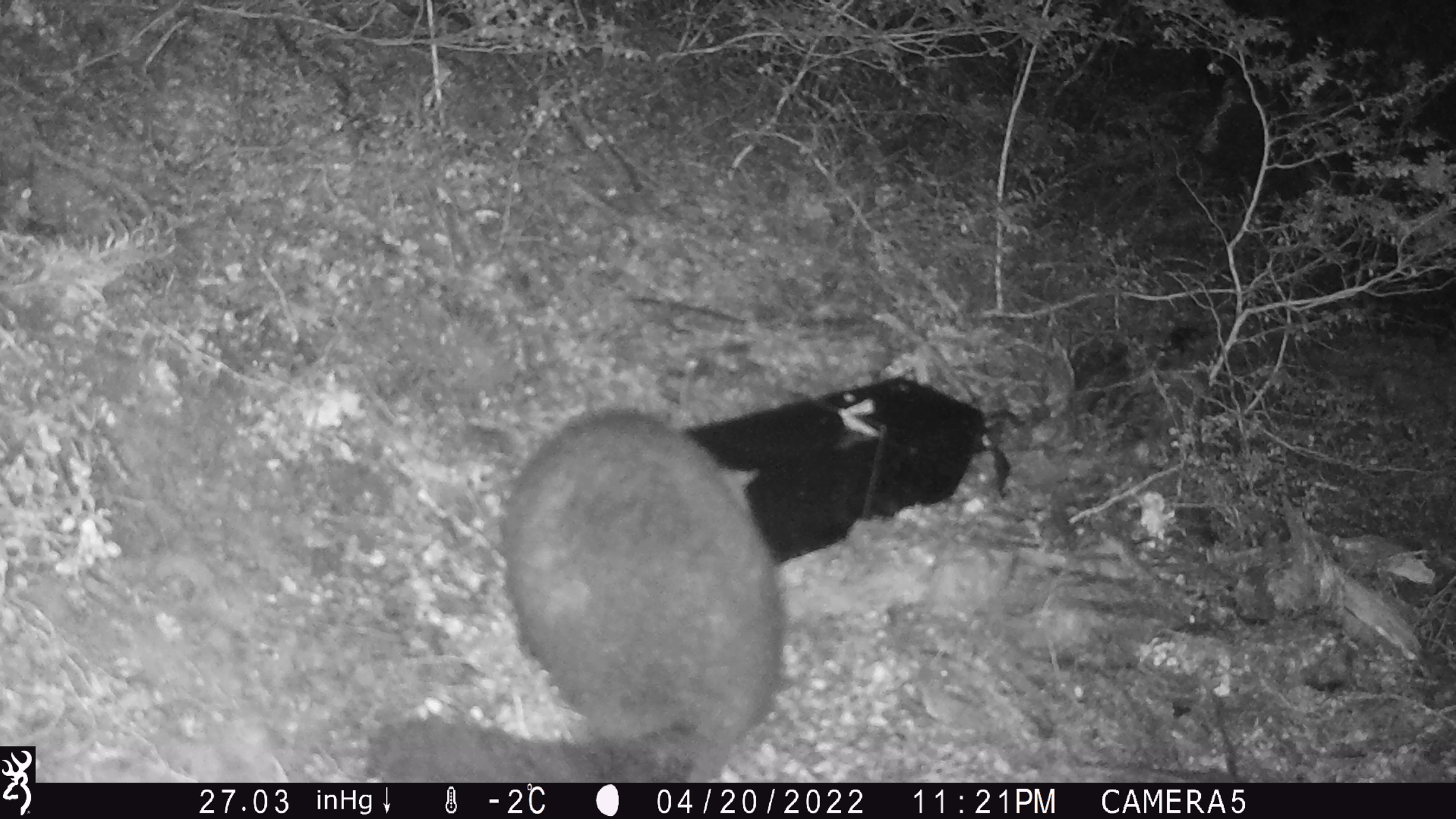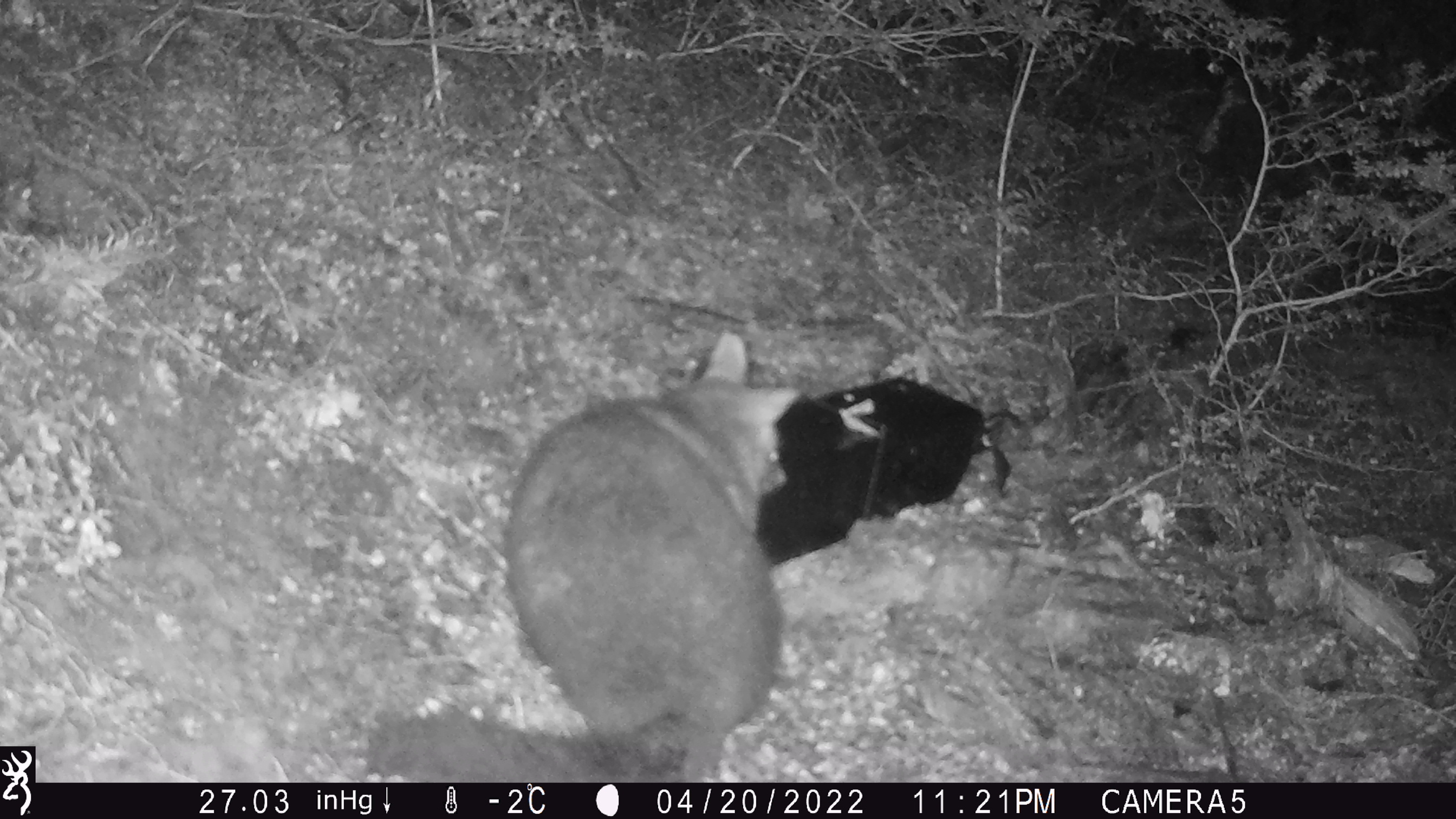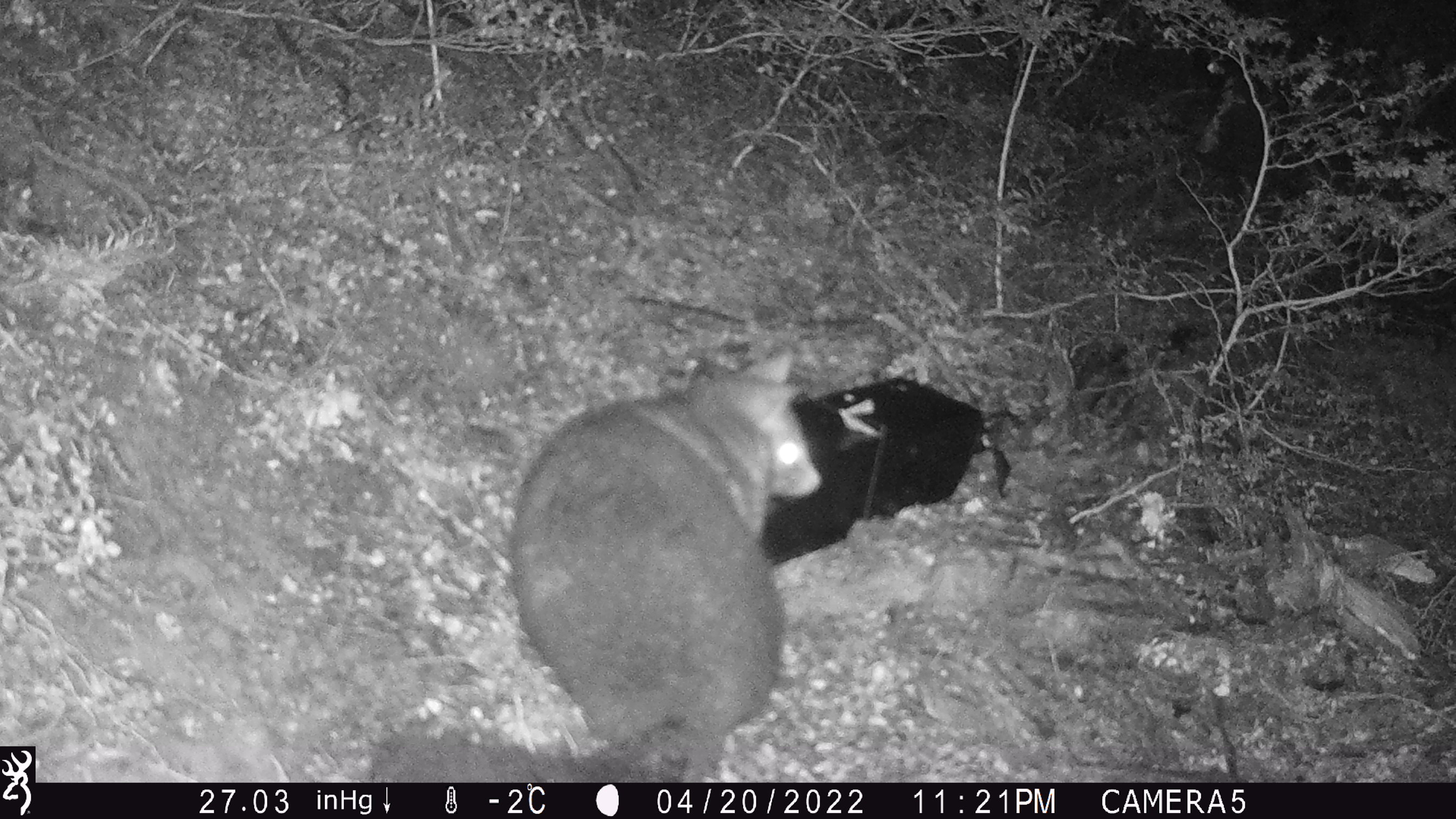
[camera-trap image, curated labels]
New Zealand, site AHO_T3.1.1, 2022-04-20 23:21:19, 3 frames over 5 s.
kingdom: Animalia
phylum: Chordata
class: Mammalia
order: Diprotodontia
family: Phalangeridae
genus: Trichosurus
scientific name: Trichosurus vulpecula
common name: common brushtail possum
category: possum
Possum (common brushtail possum) (Trichosurus vulpecula).